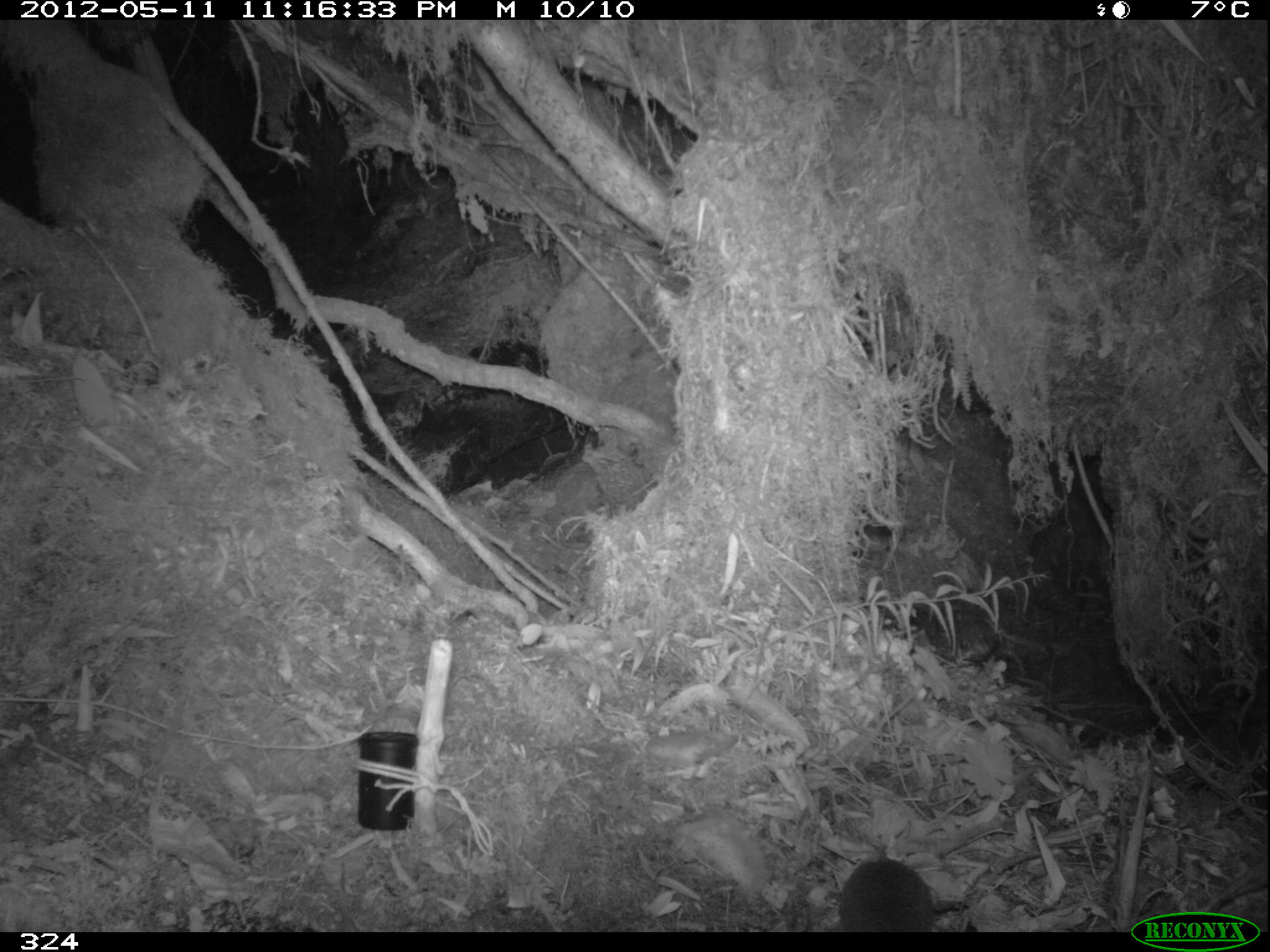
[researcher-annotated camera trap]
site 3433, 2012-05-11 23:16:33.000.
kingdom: Animalia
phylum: Chordata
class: Mammalia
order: Rodentia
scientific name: Rodentia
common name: rodents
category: unknown rodent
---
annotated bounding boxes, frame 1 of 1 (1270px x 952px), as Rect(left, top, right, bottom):
unknown rodent: Rect(837, 862, 931, 933)